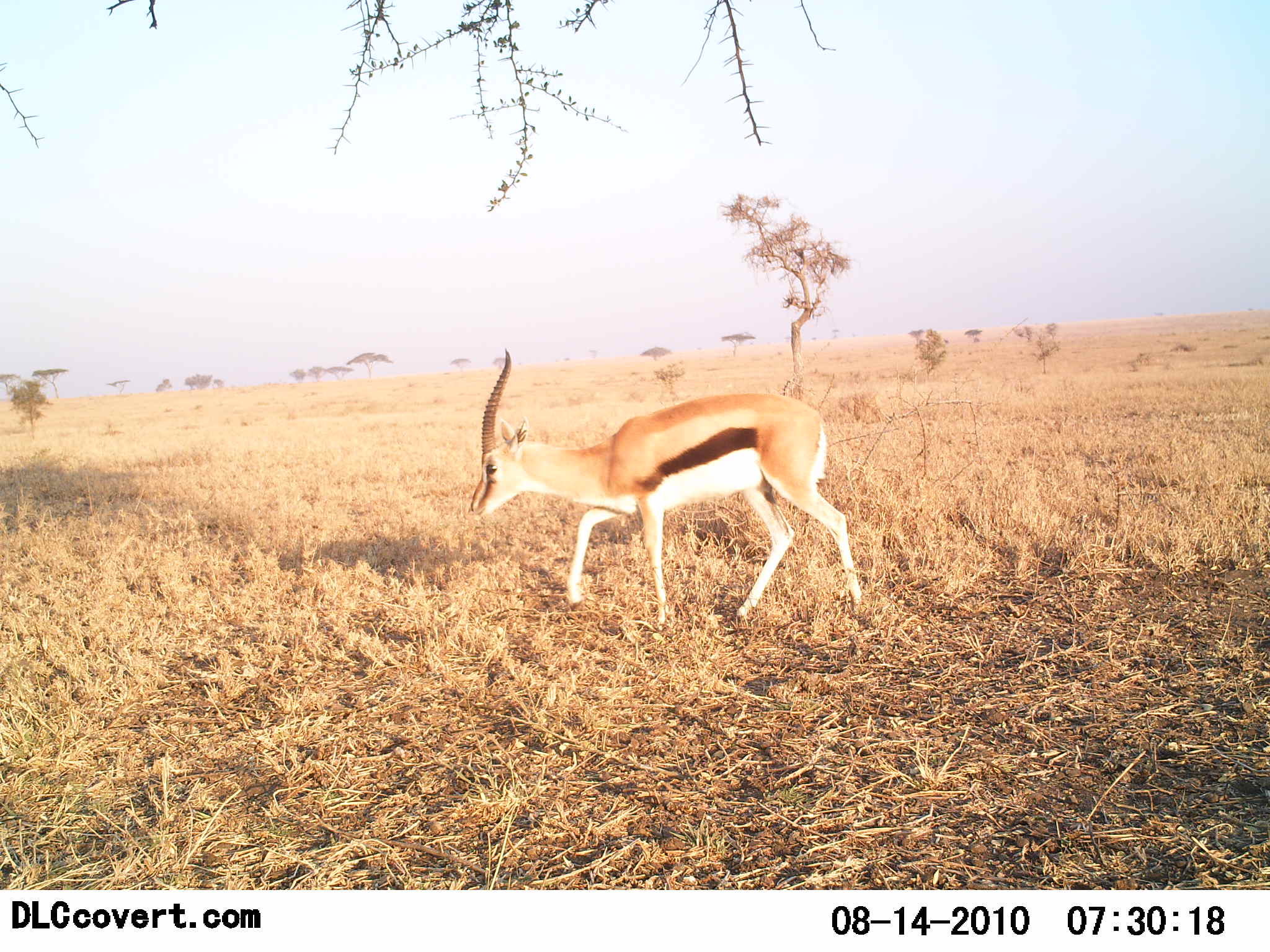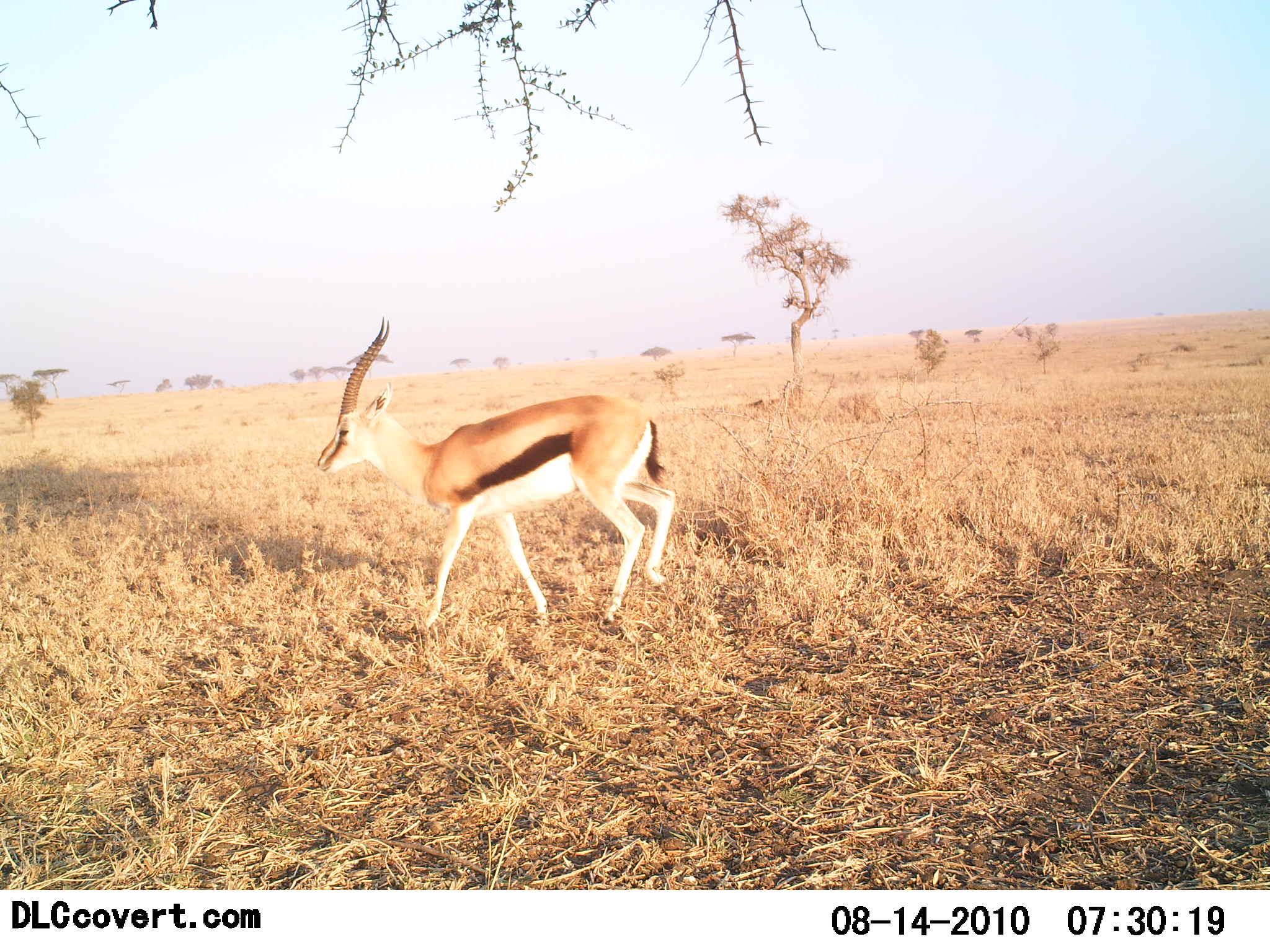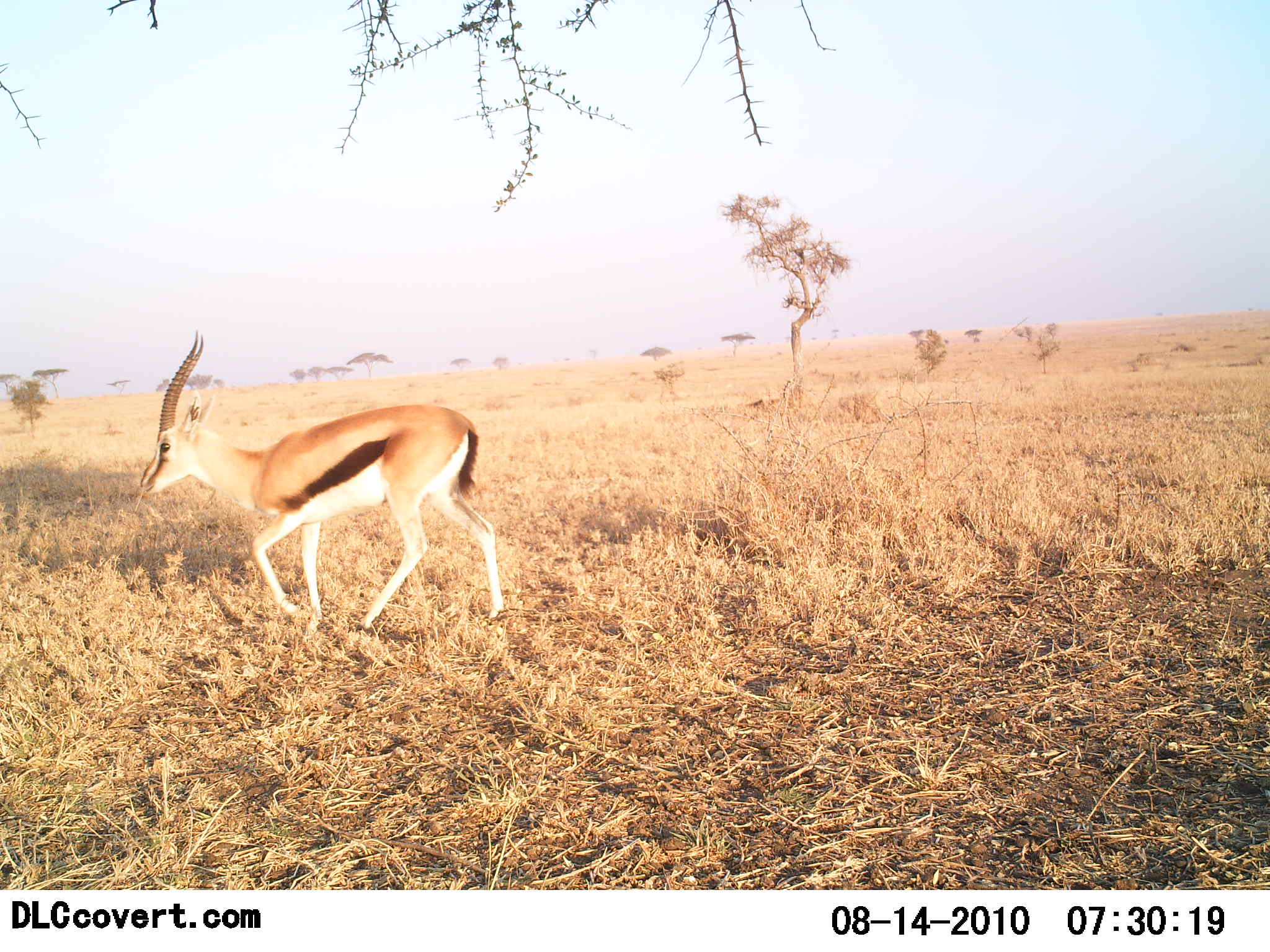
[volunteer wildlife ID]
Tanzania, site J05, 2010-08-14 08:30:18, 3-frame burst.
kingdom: Animalia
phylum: Chordata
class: Mammalia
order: Artiodactyla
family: Bovidae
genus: Eudorcas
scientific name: Eudorcas thomsonii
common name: thomson's gazelle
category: gazellethomsons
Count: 1.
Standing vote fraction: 6%.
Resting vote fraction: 0%.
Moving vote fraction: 94%.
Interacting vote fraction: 0%.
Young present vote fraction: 0%.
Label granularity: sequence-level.